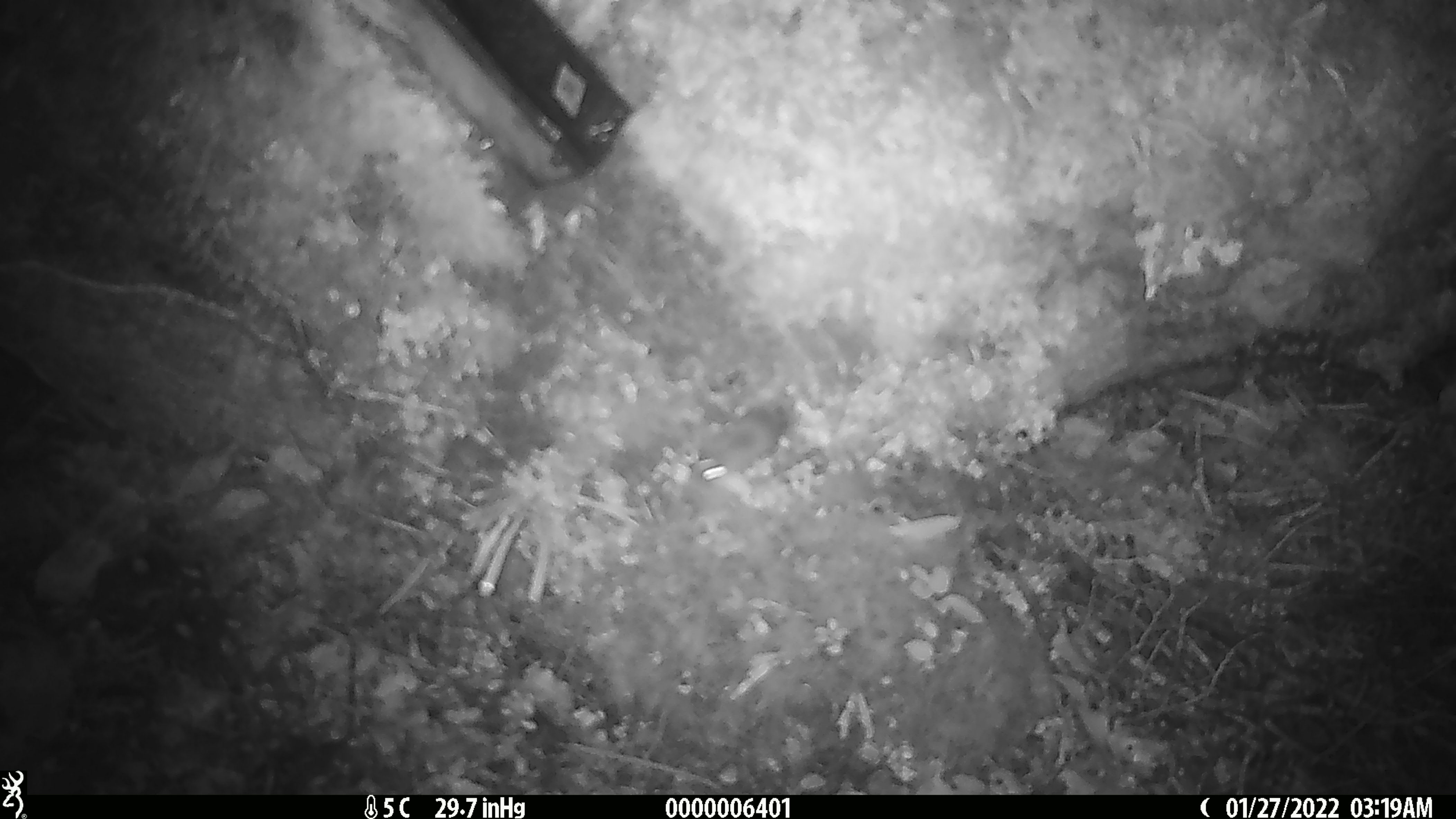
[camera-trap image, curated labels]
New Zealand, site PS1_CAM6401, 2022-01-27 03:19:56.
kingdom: Animalia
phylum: Chordata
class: Mammalia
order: Rodentia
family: Muridae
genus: Mus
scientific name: Mus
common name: mouse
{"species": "mouse (Mus)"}